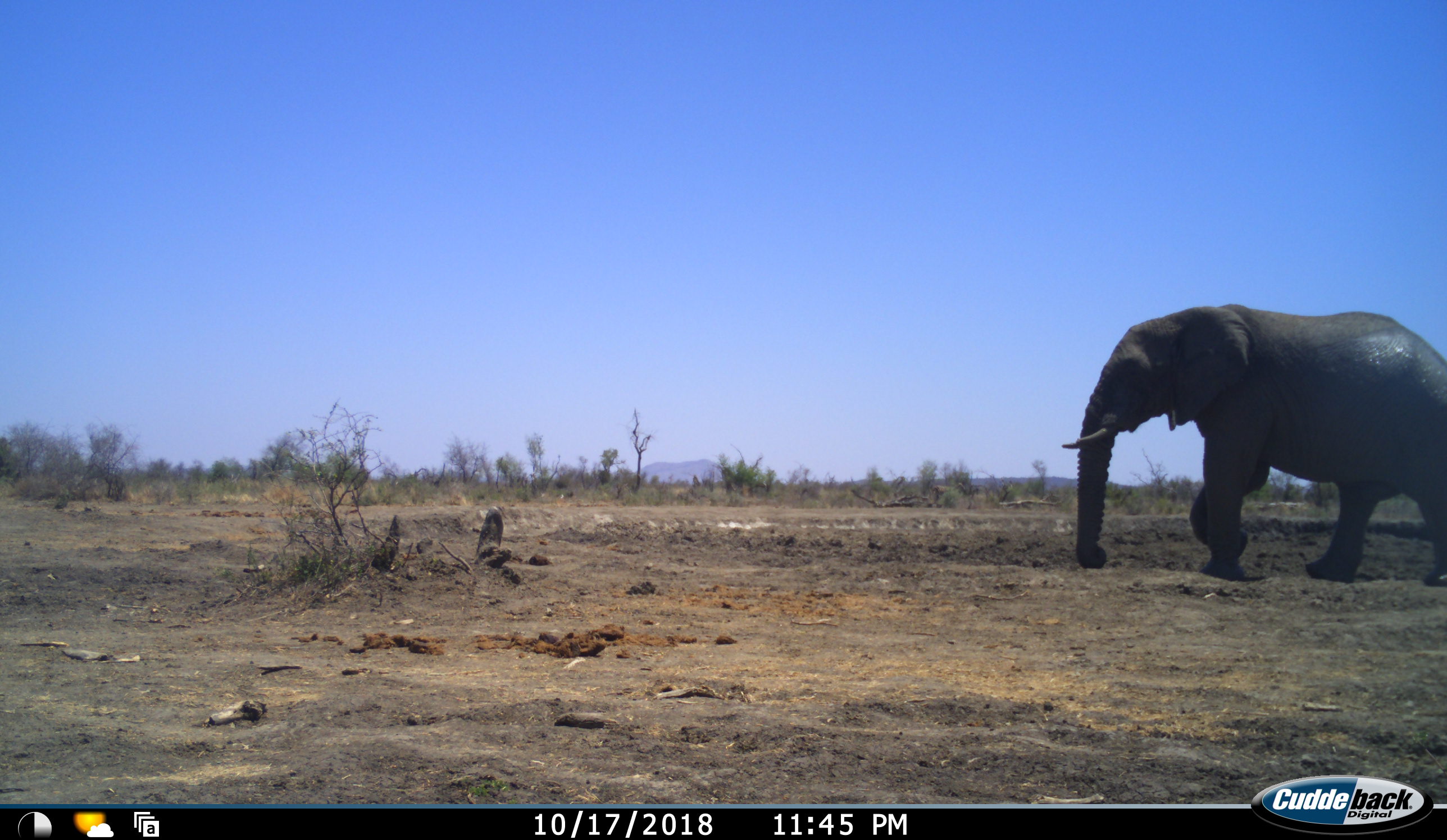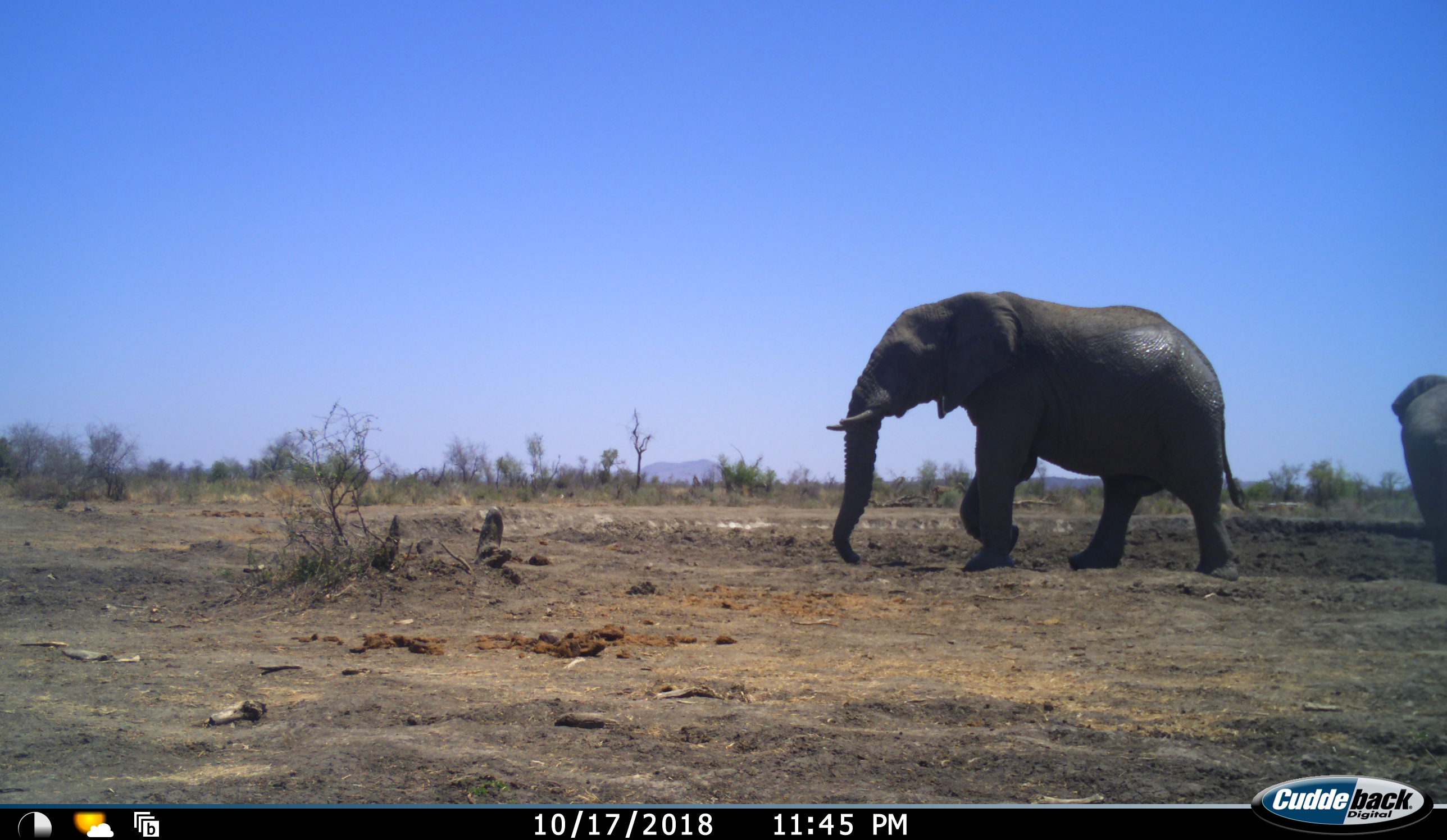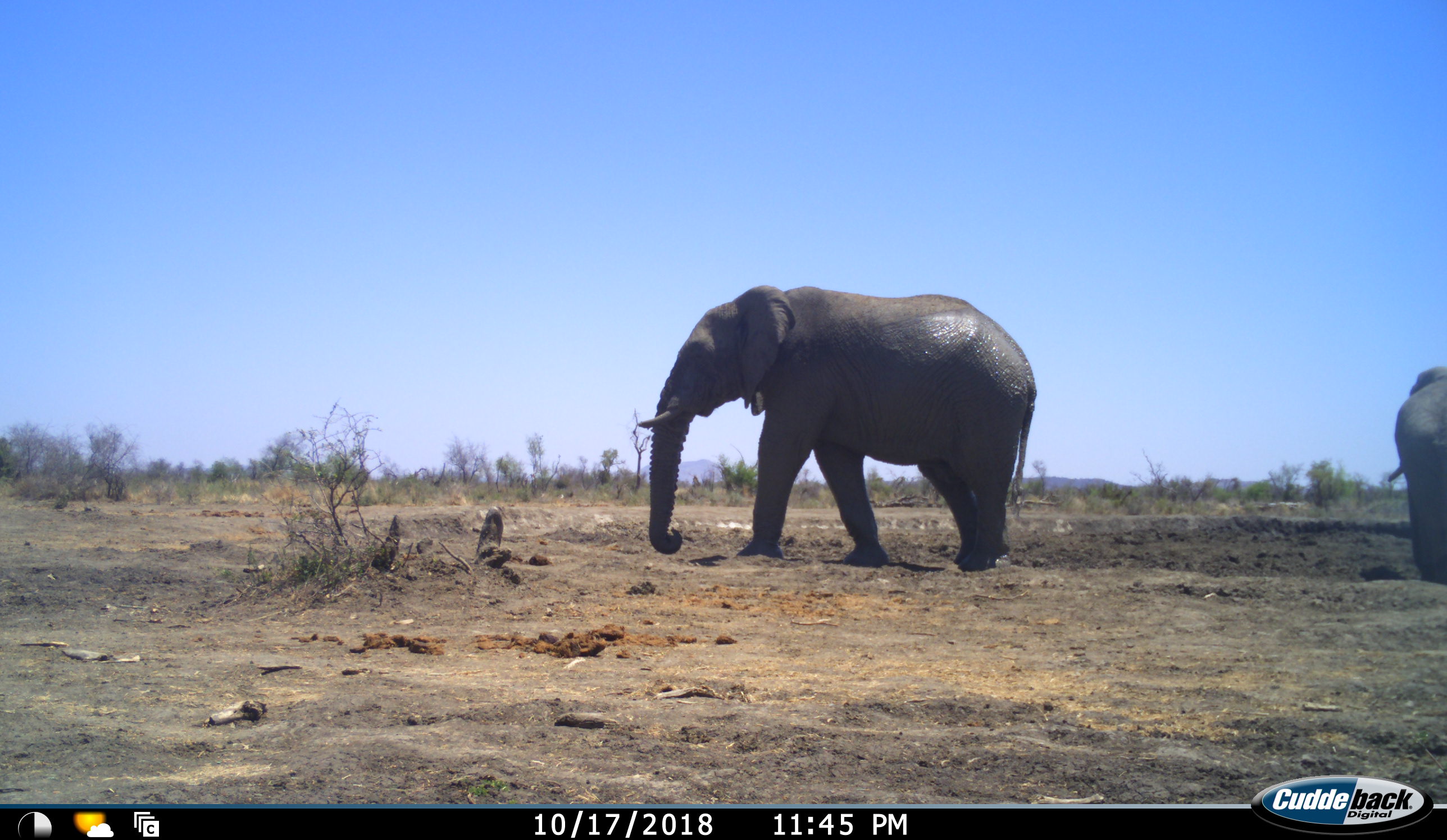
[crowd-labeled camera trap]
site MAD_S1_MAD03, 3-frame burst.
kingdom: Animalia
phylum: Chordata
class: Mammalia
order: Proboscidea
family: Elephantidae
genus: Loxodonta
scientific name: Loxodonta africana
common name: african bush elephant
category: elephant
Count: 2.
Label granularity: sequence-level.